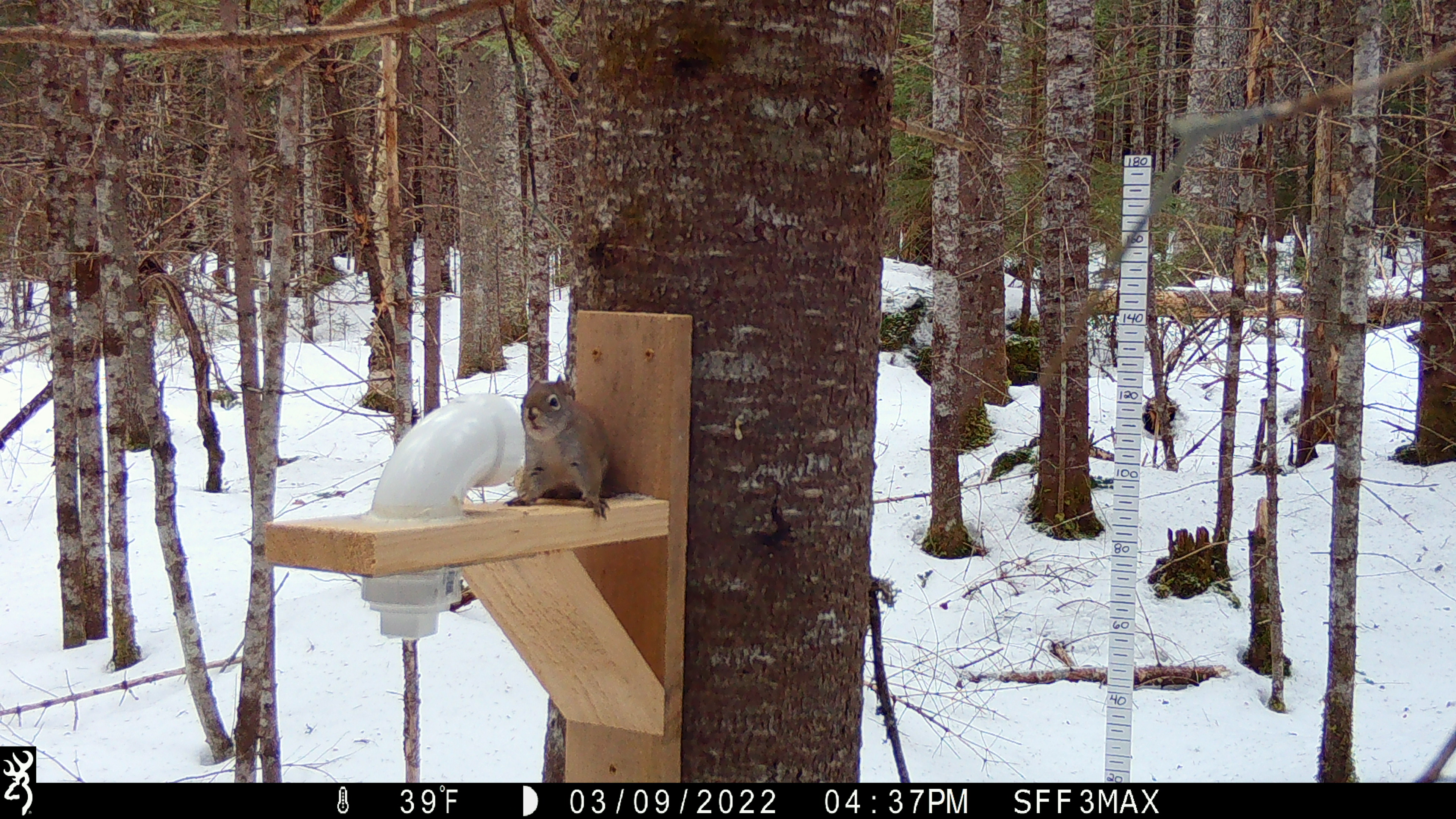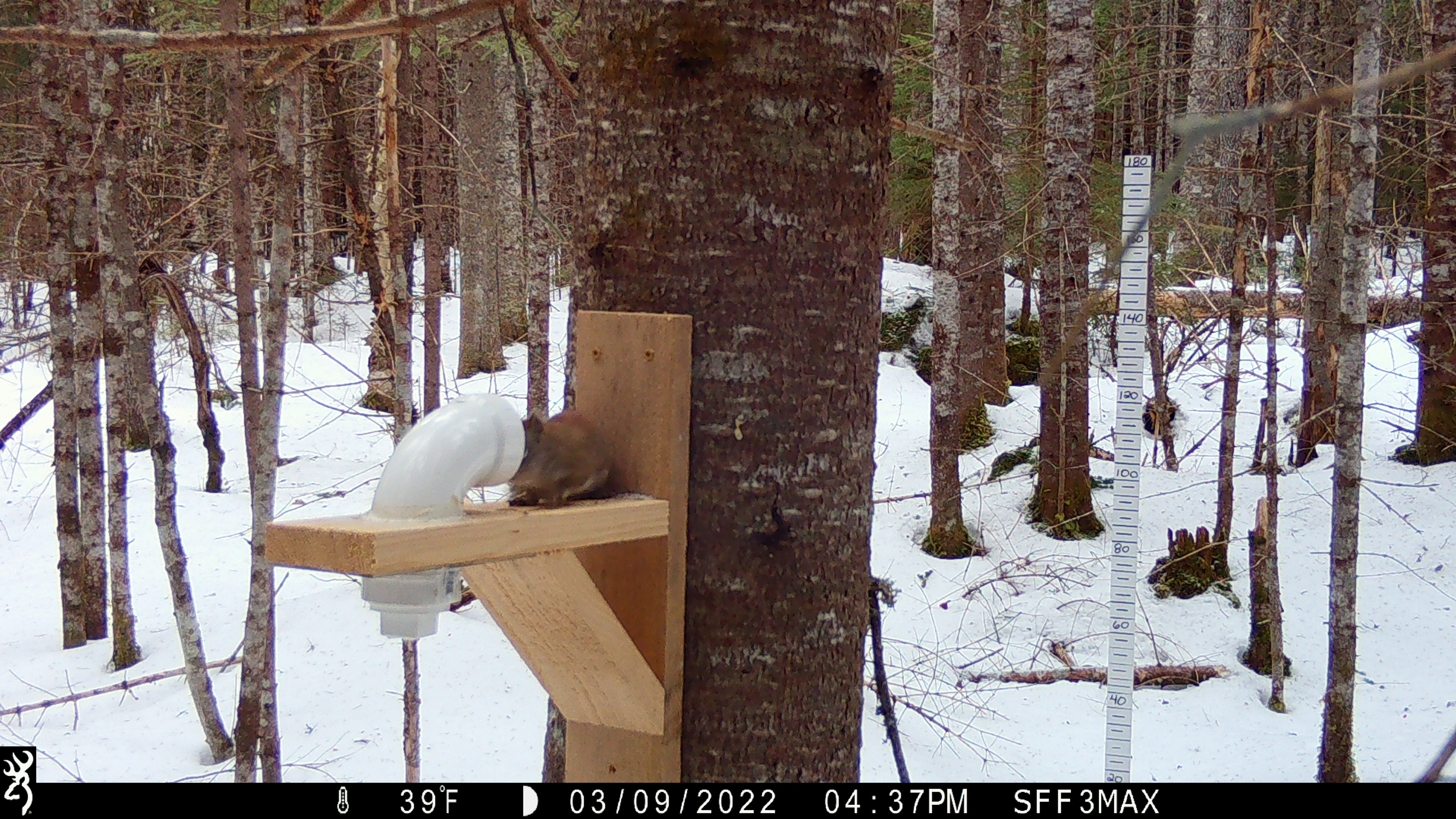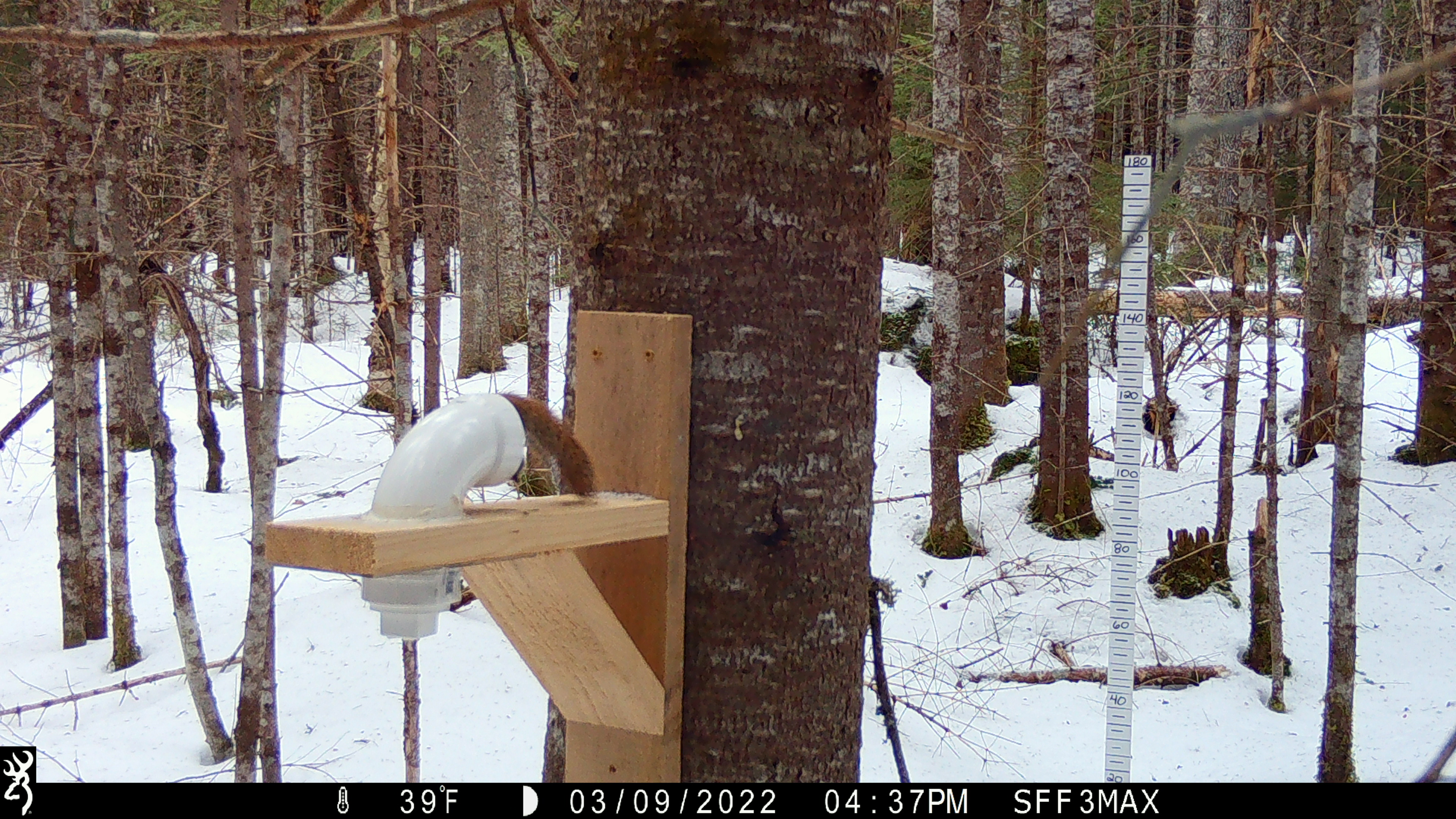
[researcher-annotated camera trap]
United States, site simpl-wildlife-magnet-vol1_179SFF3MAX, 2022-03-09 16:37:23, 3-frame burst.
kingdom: Animalia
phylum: Chordata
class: Mammalia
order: Rodentia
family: Sciuridae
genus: Tamiasciurus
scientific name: Tamiasciurus hudsonicus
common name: red squirrel